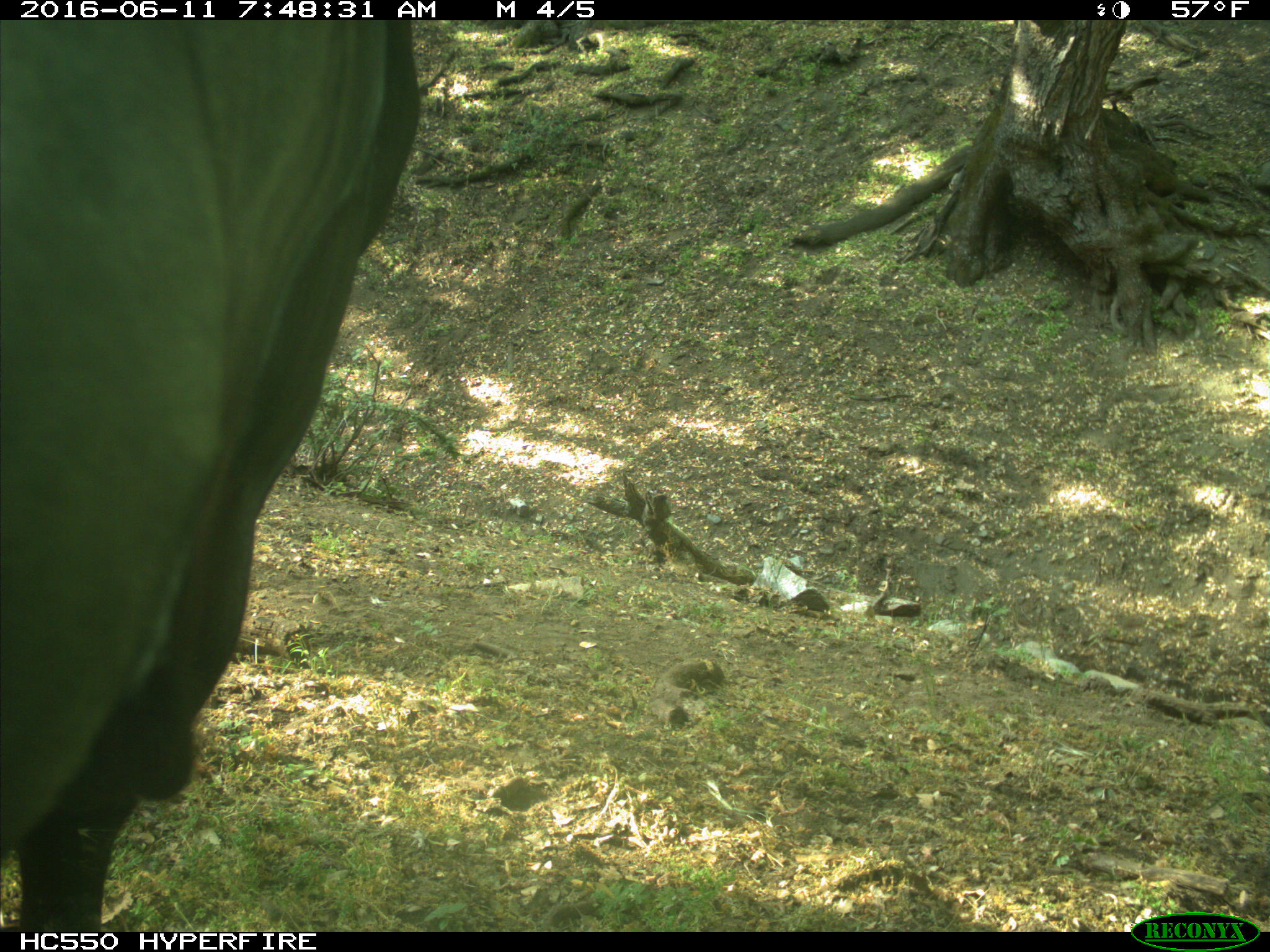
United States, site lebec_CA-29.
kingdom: Animalia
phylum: Chordata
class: Mammalia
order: Artiodactyla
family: Bovidae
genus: Bos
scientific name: Bos taurus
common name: domestic cow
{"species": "Bos taurus (domestic cow)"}